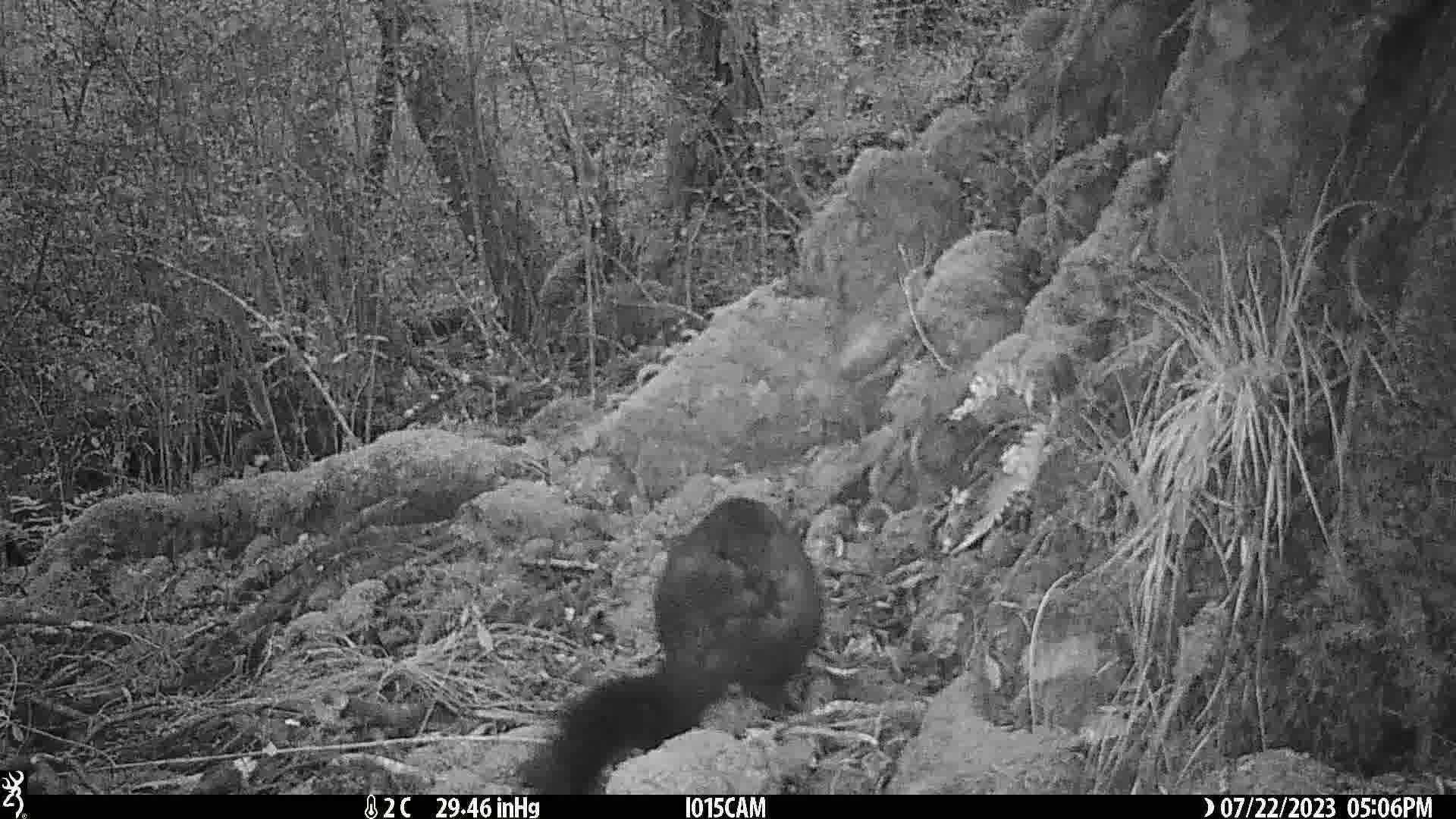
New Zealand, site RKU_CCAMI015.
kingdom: Animalia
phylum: Chordata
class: Mammalia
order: Diprotodontia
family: Phalangeridae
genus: Trichosurus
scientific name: Trichosurus vulpecula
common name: common brushtail possum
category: possum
Possum (common brushtail possum) (Trichosurus vulpecula).